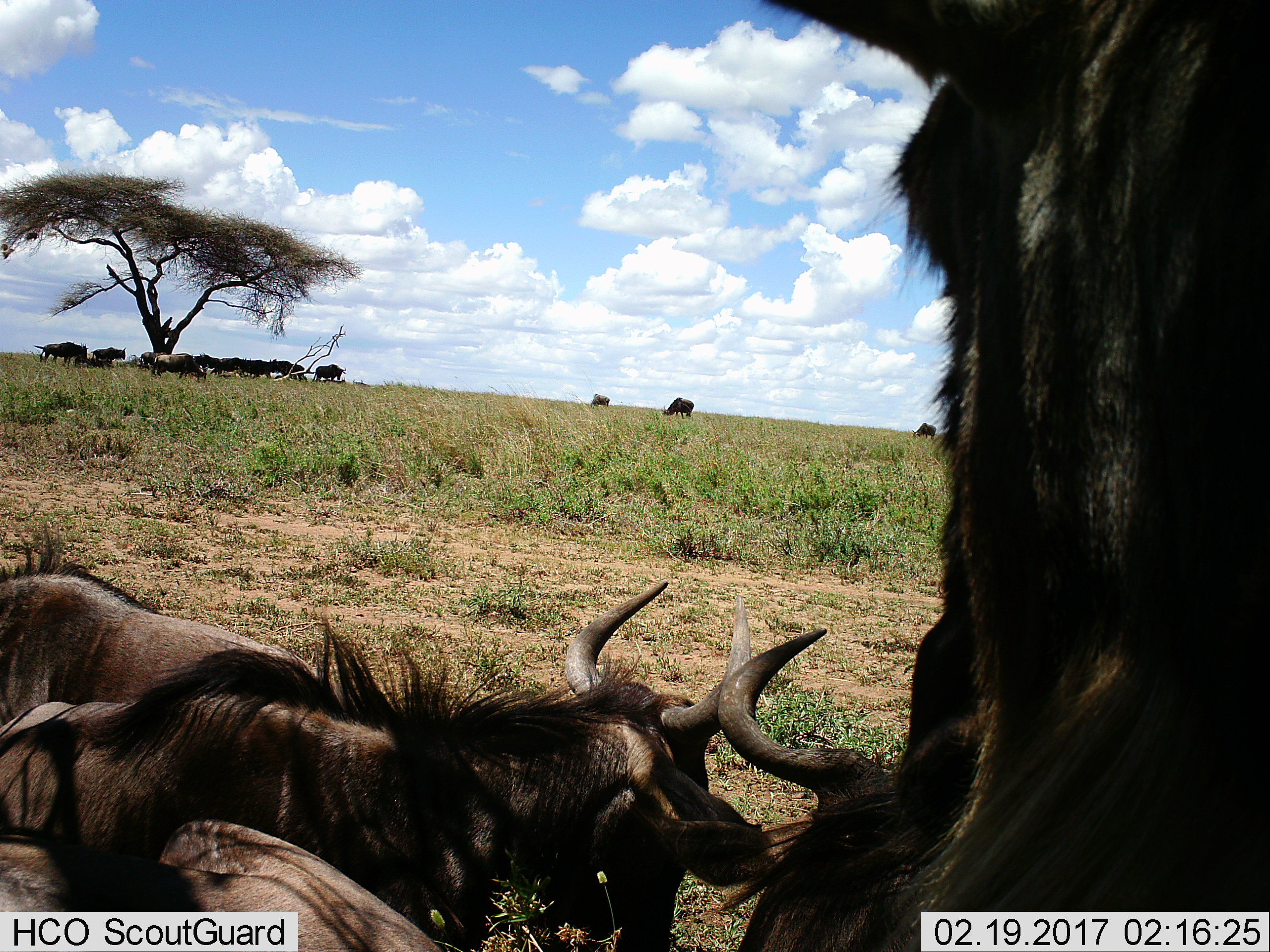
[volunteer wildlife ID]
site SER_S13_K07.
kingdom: Animalia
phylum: Chordata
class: Mammalia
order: Artiodactyla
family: Bovidae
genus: Connochaetes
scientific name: Connochaetes taurinus taurinus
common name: blue wildebeest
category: wildebeestblue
Wildebeestblue (blue wildebeest) (Connochaetes taurinus taurinus), count 11-50. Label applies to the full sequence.